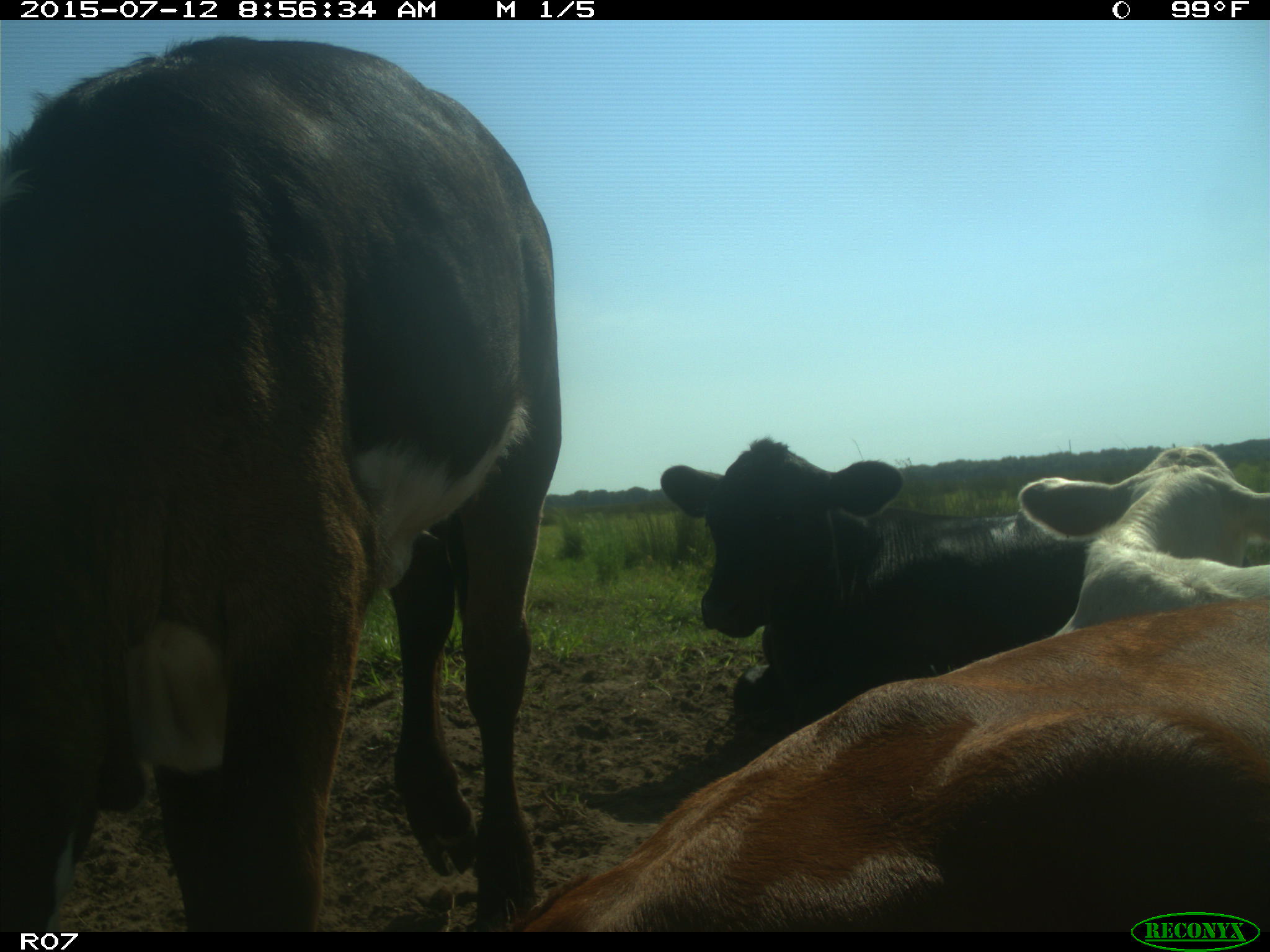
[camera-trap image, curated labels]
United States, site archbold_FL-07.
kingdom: Animalia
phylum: Chordata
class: Mammalia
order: Artiodactyla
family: Bovidae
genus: Bos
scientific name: Bos taurus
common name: domestic cow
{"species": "Bos taurus (domestic cow)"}